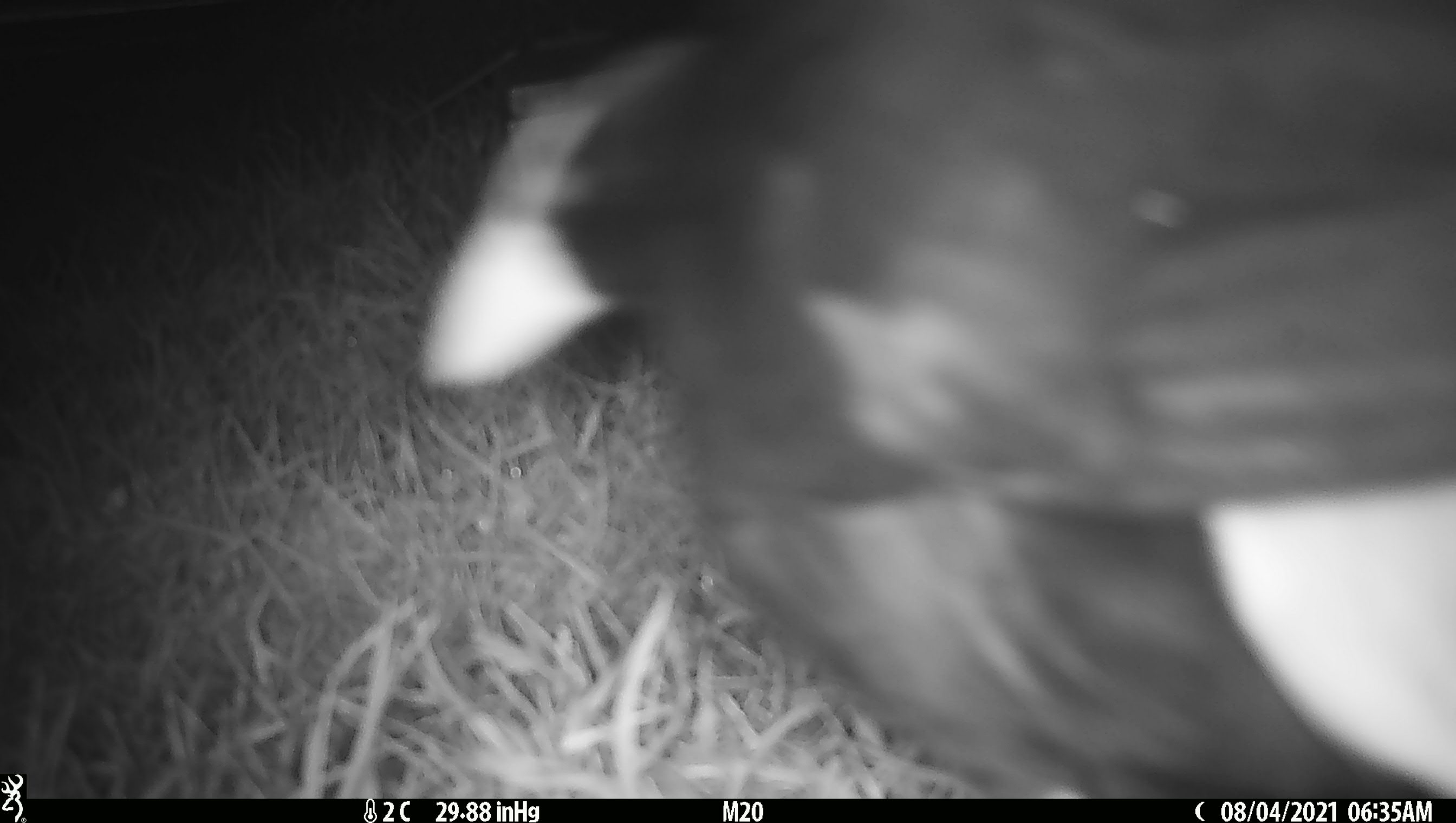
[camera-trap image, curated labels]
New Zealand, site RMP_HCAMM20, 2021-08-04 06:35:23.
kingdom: Animalia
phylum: Chordata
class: Aves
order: Gruiformes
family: Rallidae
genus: Porphyrio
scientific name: Porphyrio melanotus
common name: australasian swamphen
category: pukeko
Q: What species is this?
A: Pukeko (australasian swamphen) (Porphyrio melanotus).